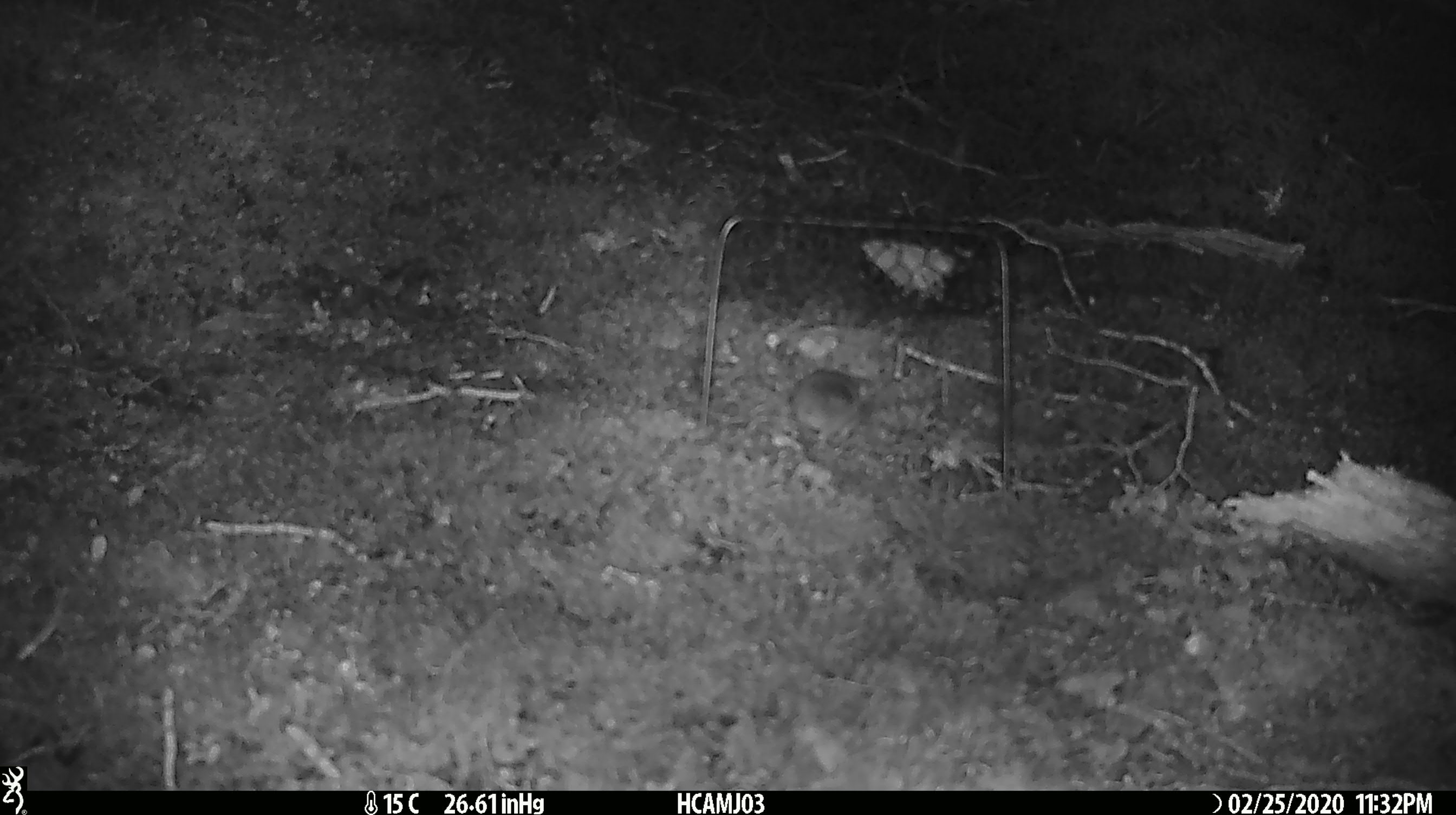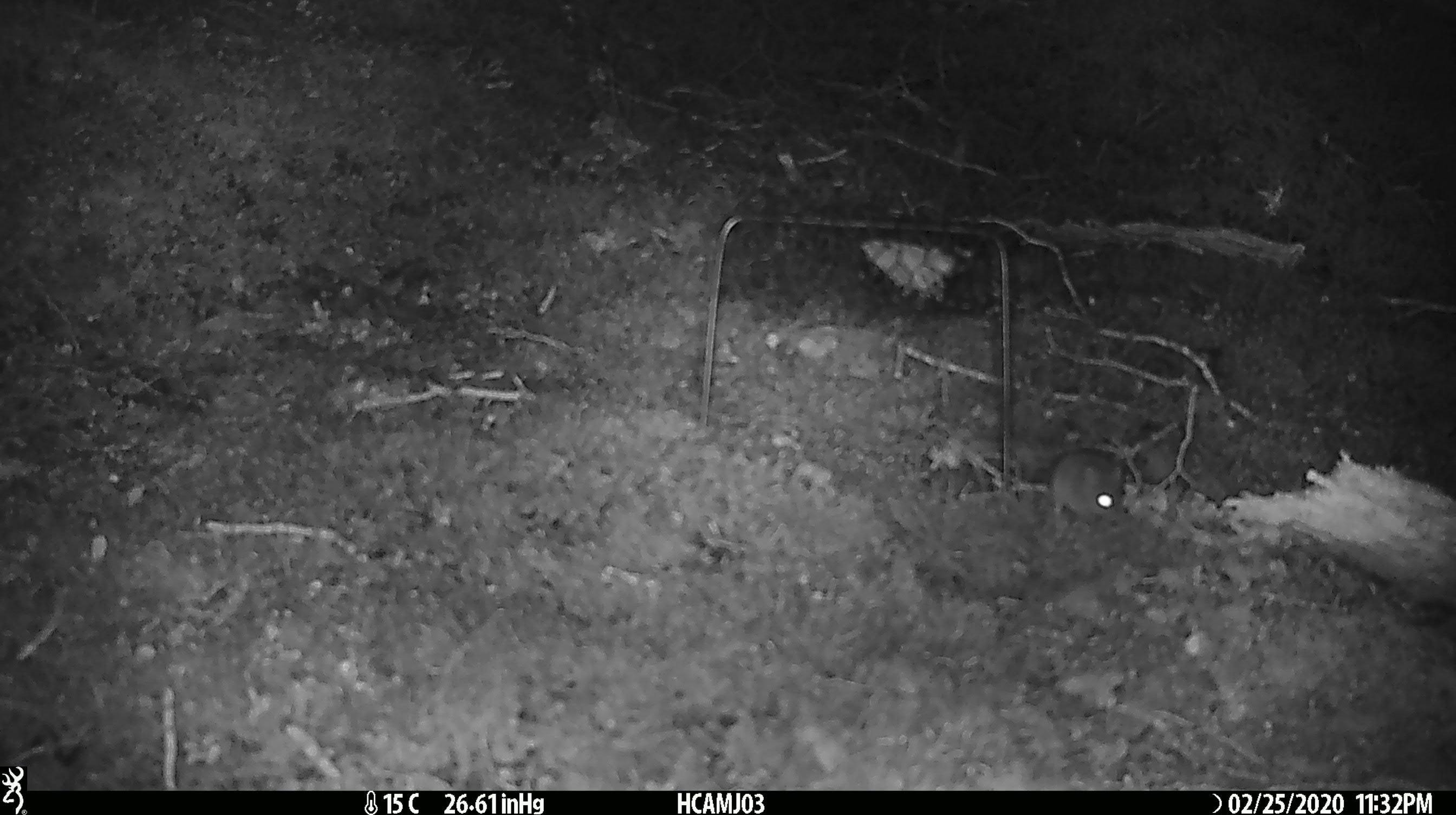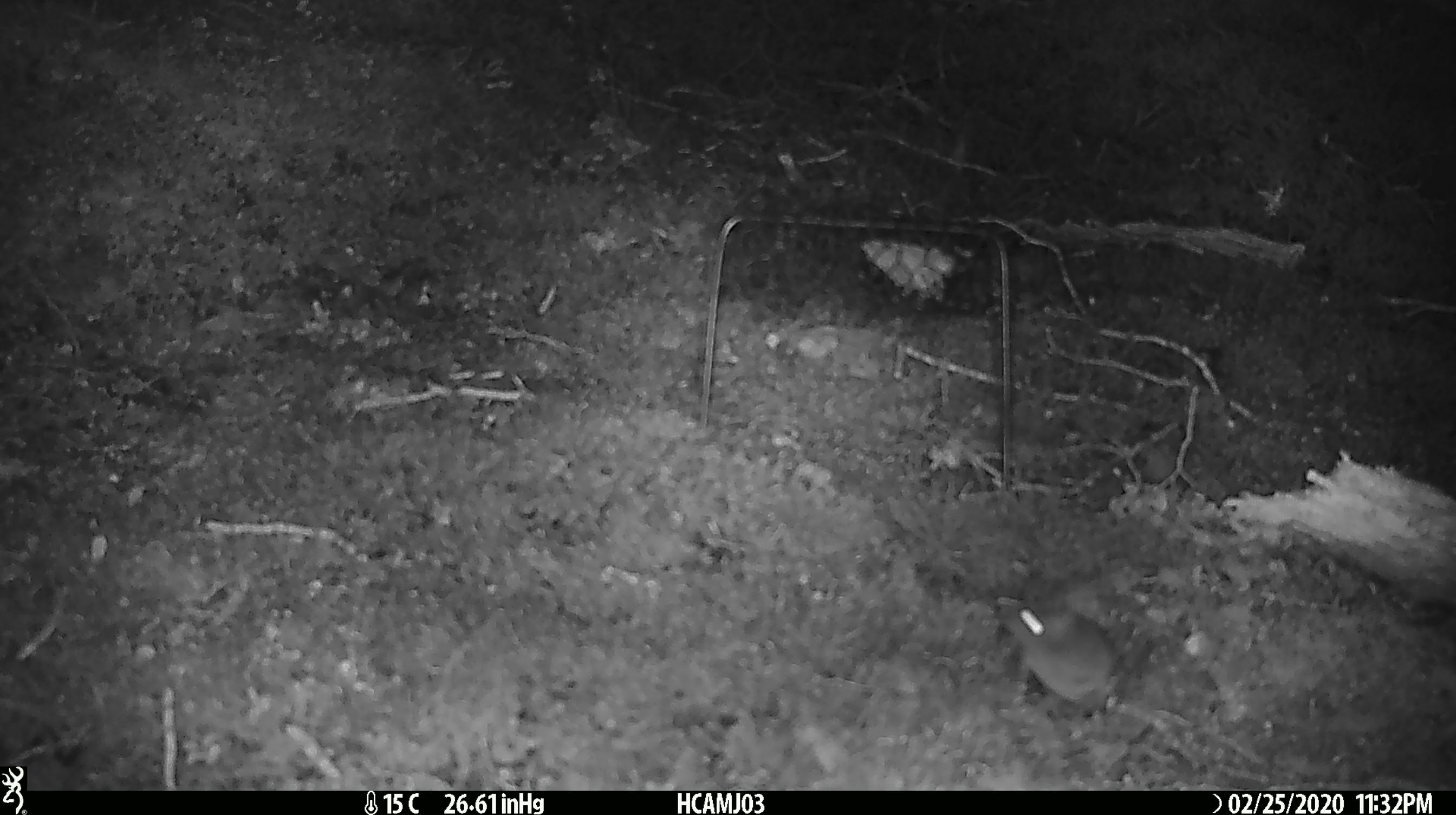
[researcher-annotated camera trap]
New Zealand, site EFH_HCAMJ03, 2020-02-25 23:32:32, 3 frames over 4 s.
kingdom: Animalia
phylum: Chordata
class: Mammalia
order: Rodentia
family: Muridae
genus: Mus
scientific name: Mus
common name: mouse